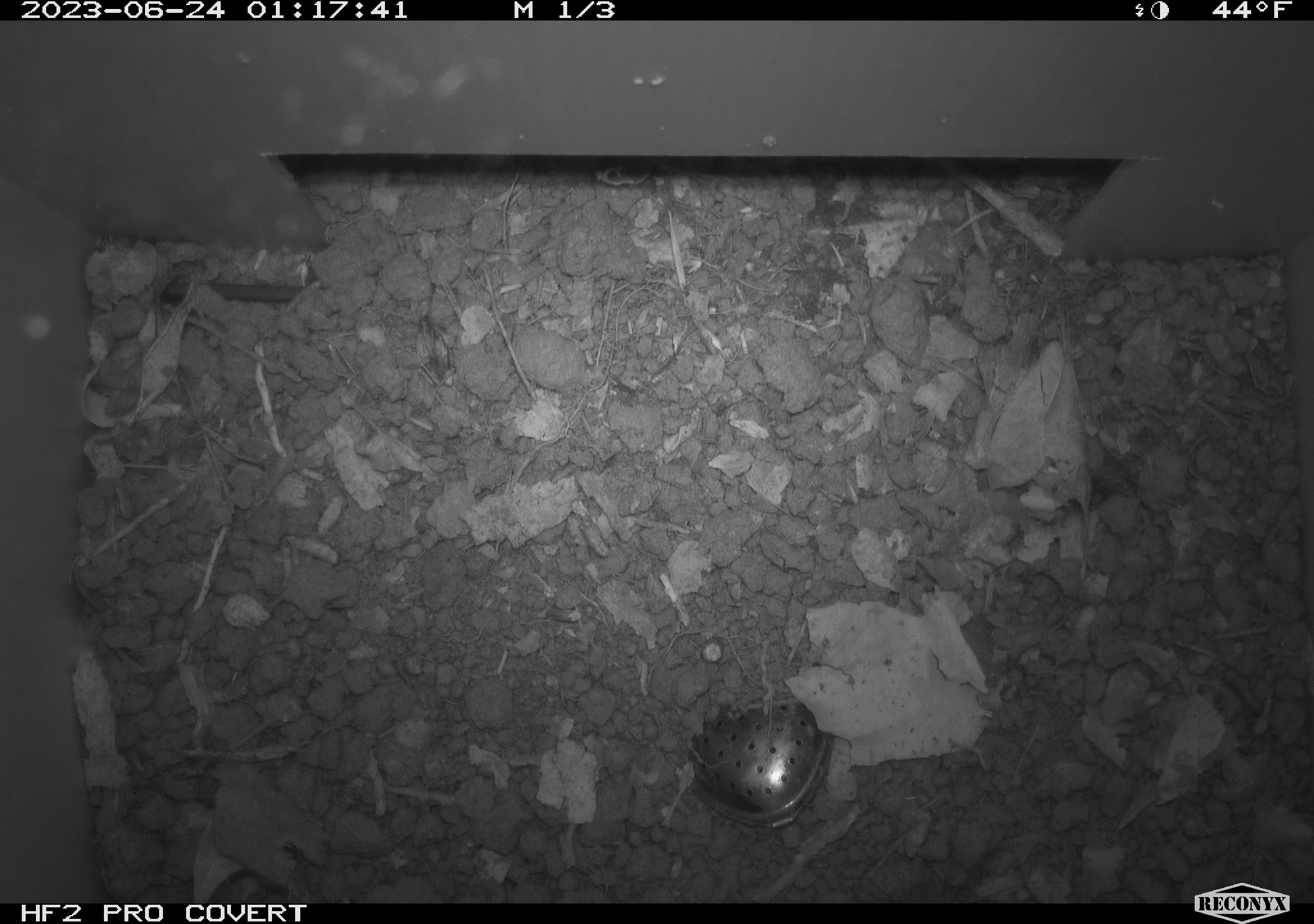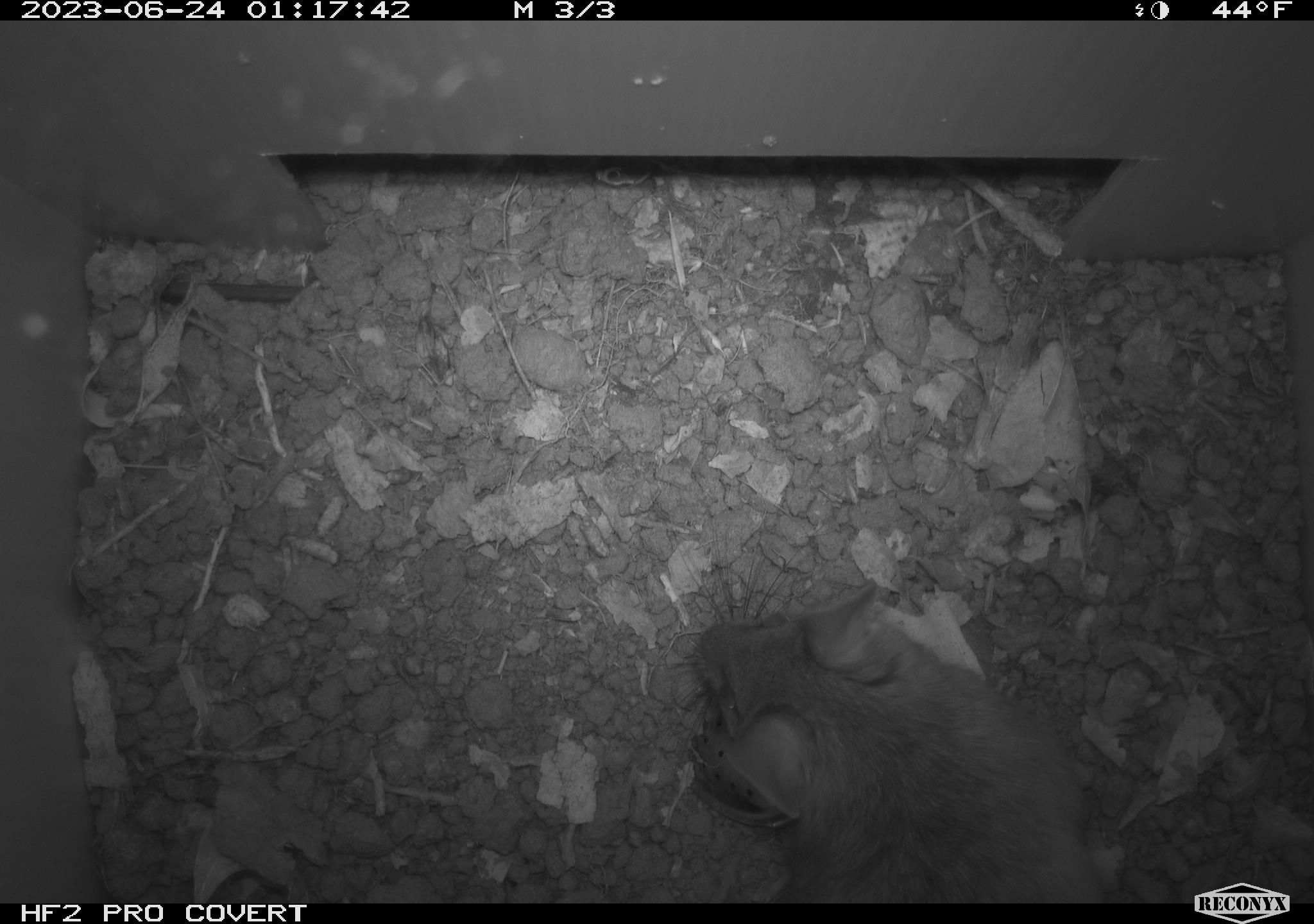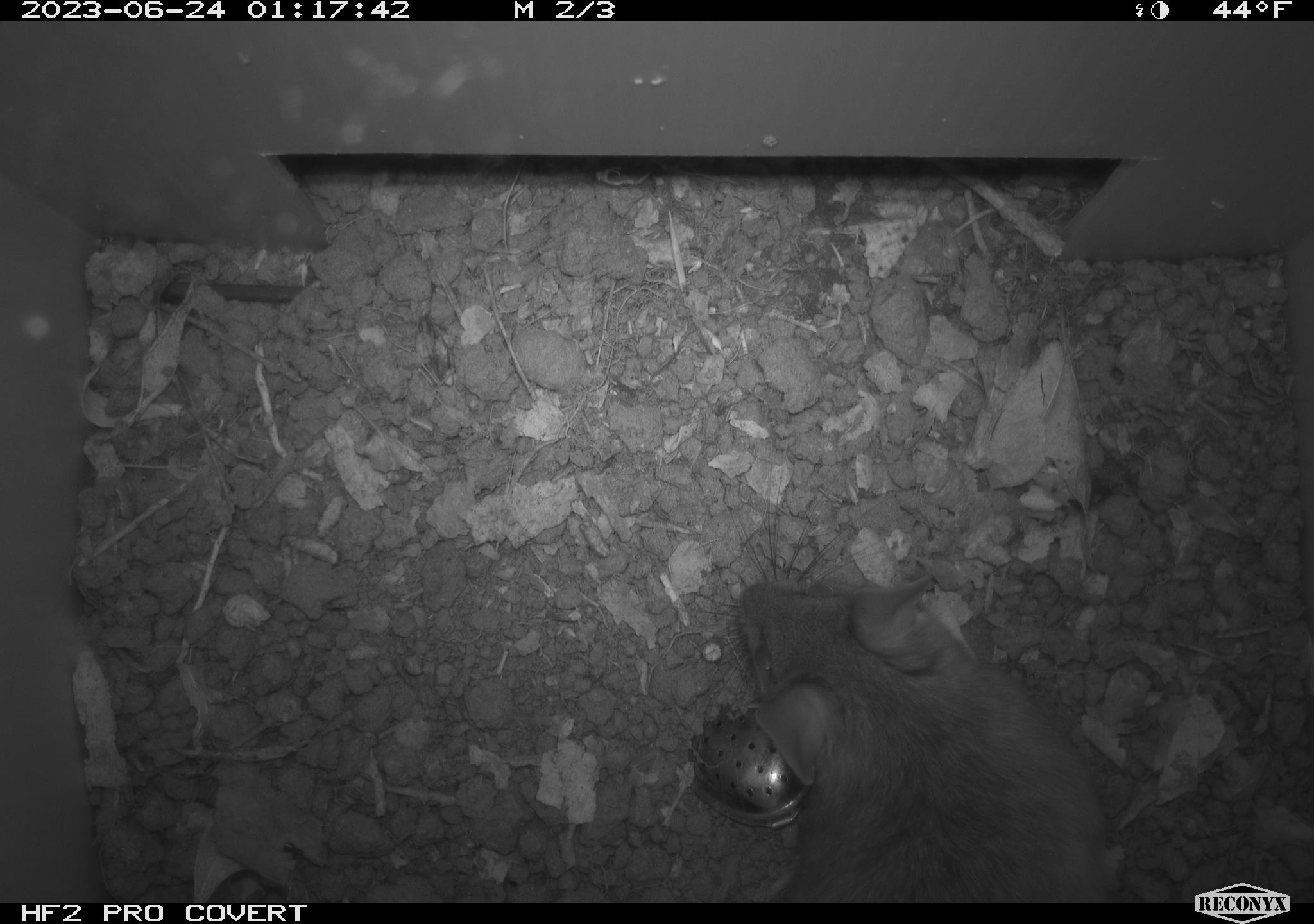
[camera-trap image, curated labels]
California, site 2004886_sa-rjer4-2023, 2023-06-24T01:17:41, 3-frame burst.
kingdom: Animalia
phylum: Chordata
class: Mammalia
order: Rodentia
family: Cricetidae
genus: Neotoma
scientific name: Neotoma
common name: pack rat or woodrat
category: neotoma species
Neotoma species (pack rat or woodrat) (Neotoma).